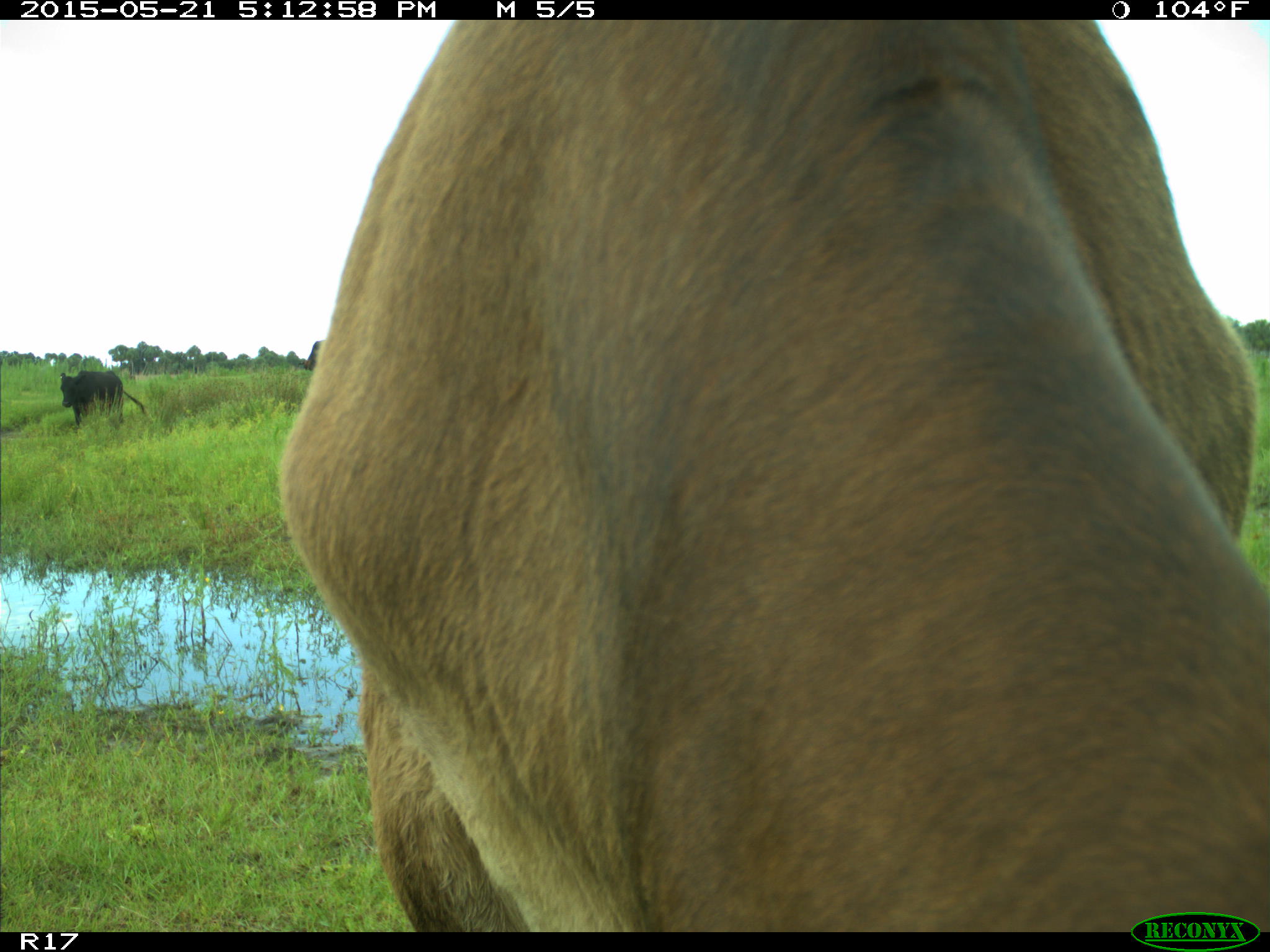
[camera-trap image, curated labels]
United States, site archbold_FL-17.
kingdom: Animalia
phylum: Chordata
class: Mammalia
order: Artiodactyla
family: Bovidae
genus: Bos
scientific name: Bos taurus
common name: domestic cow